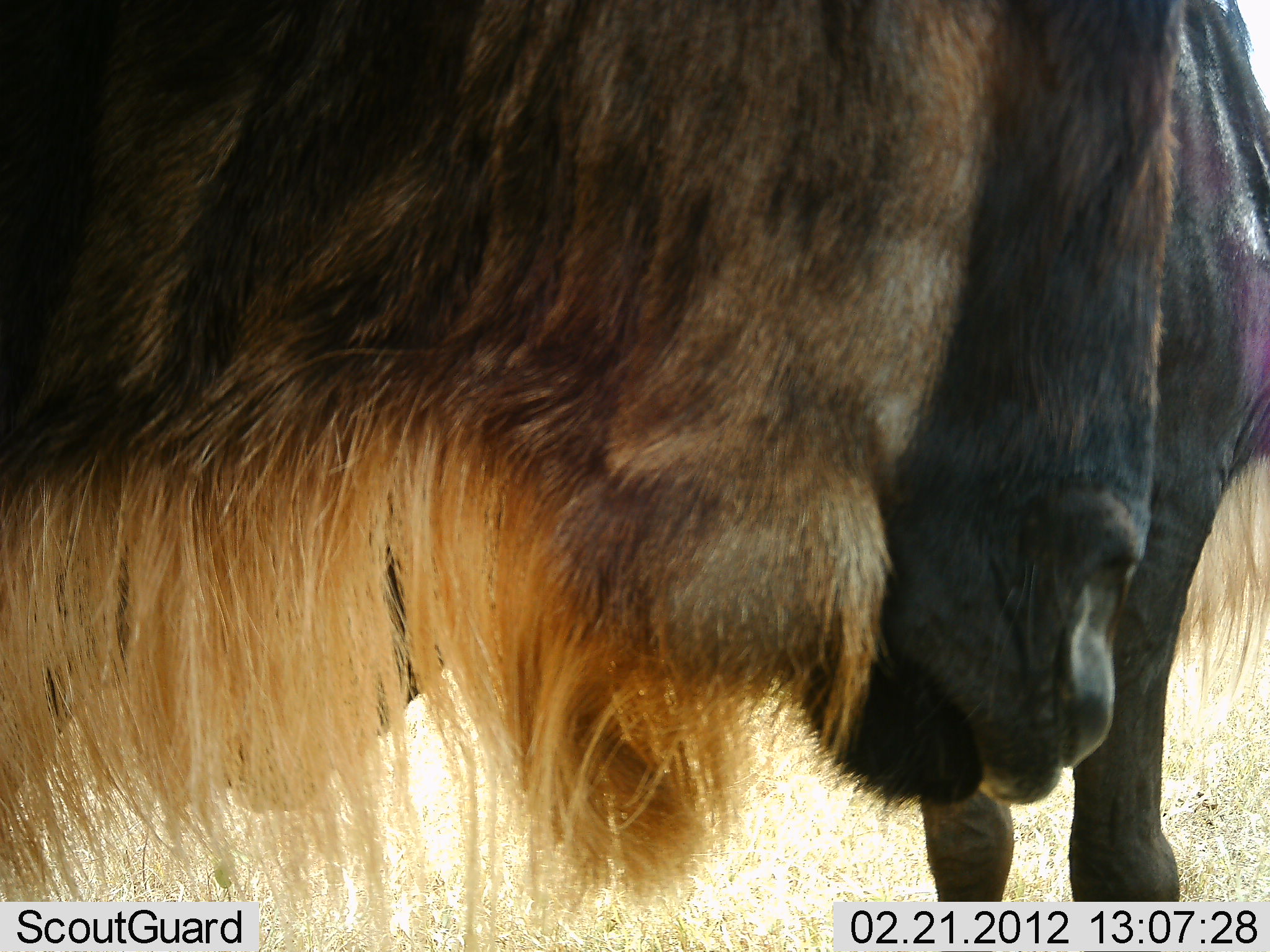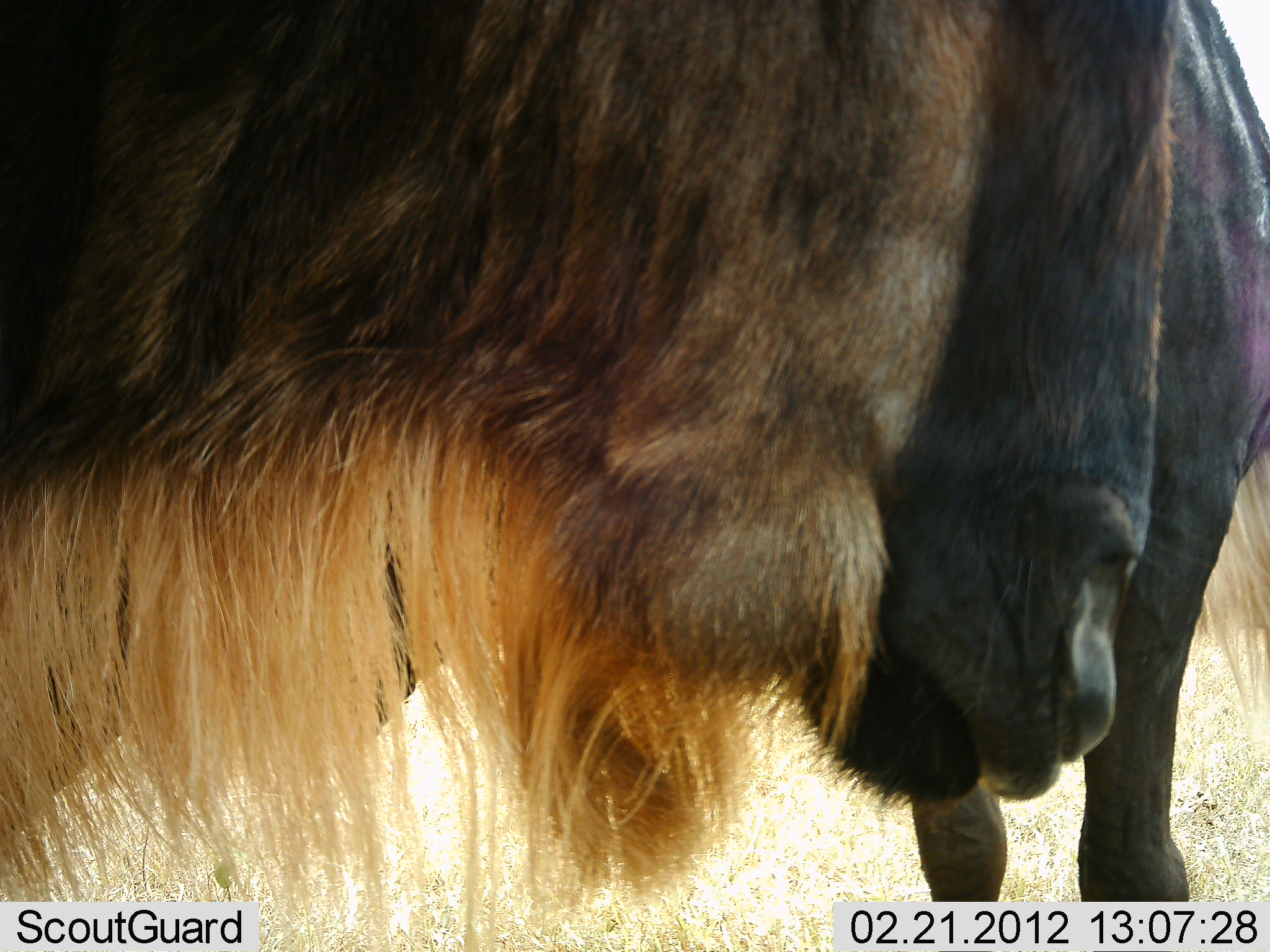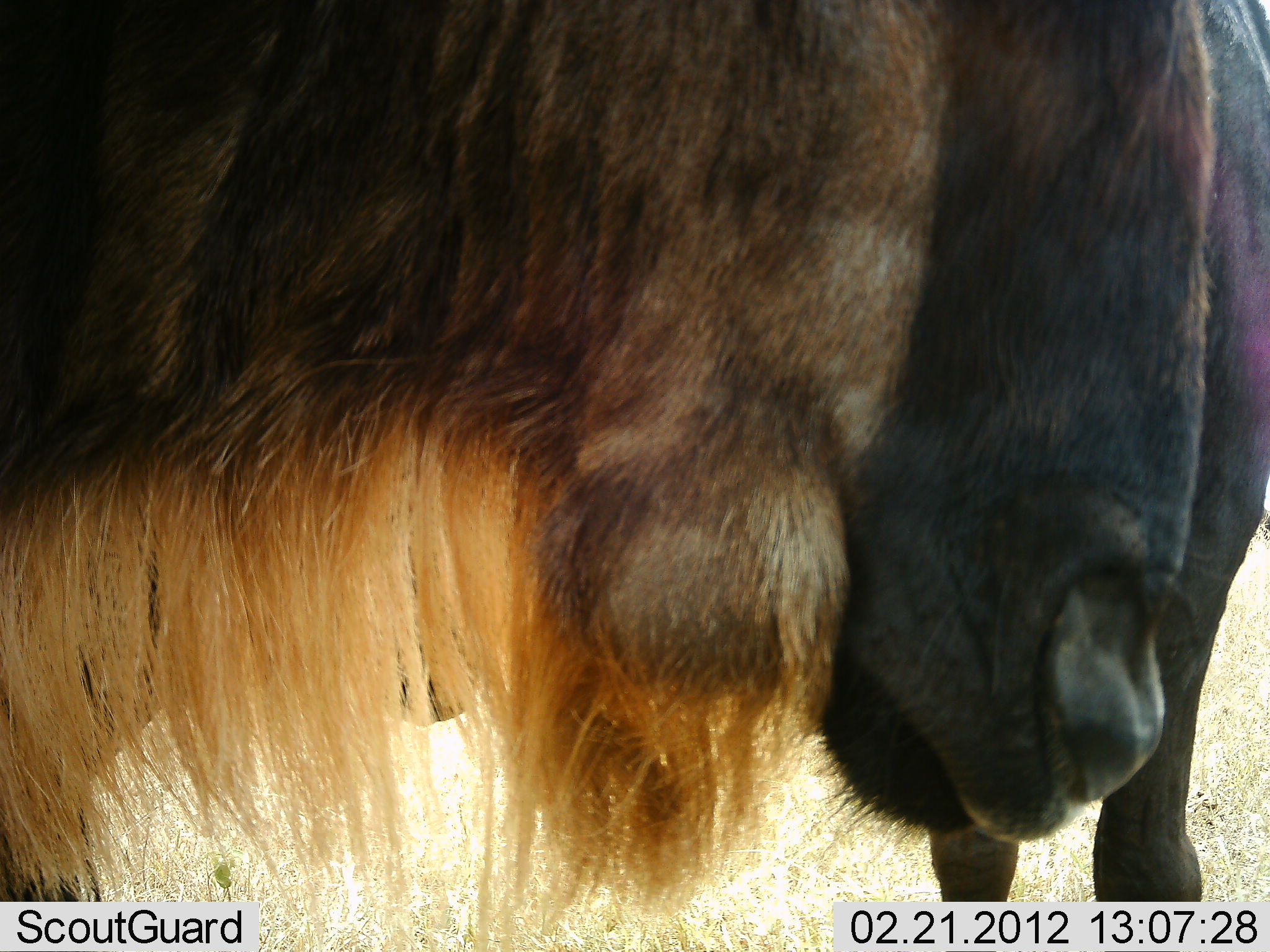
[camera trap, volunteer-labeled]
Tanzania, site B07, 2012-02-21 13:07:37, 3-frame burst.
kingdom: Animalia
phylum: Chordata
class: Mammalia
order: Artiodactyla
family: Bovidae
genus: Connochaetes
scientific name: Connochaetes taurinus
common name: blue wildebeest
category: wildebeest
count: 2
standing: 96%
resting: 4%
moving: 0%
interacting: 8%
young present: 0%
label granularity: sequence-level